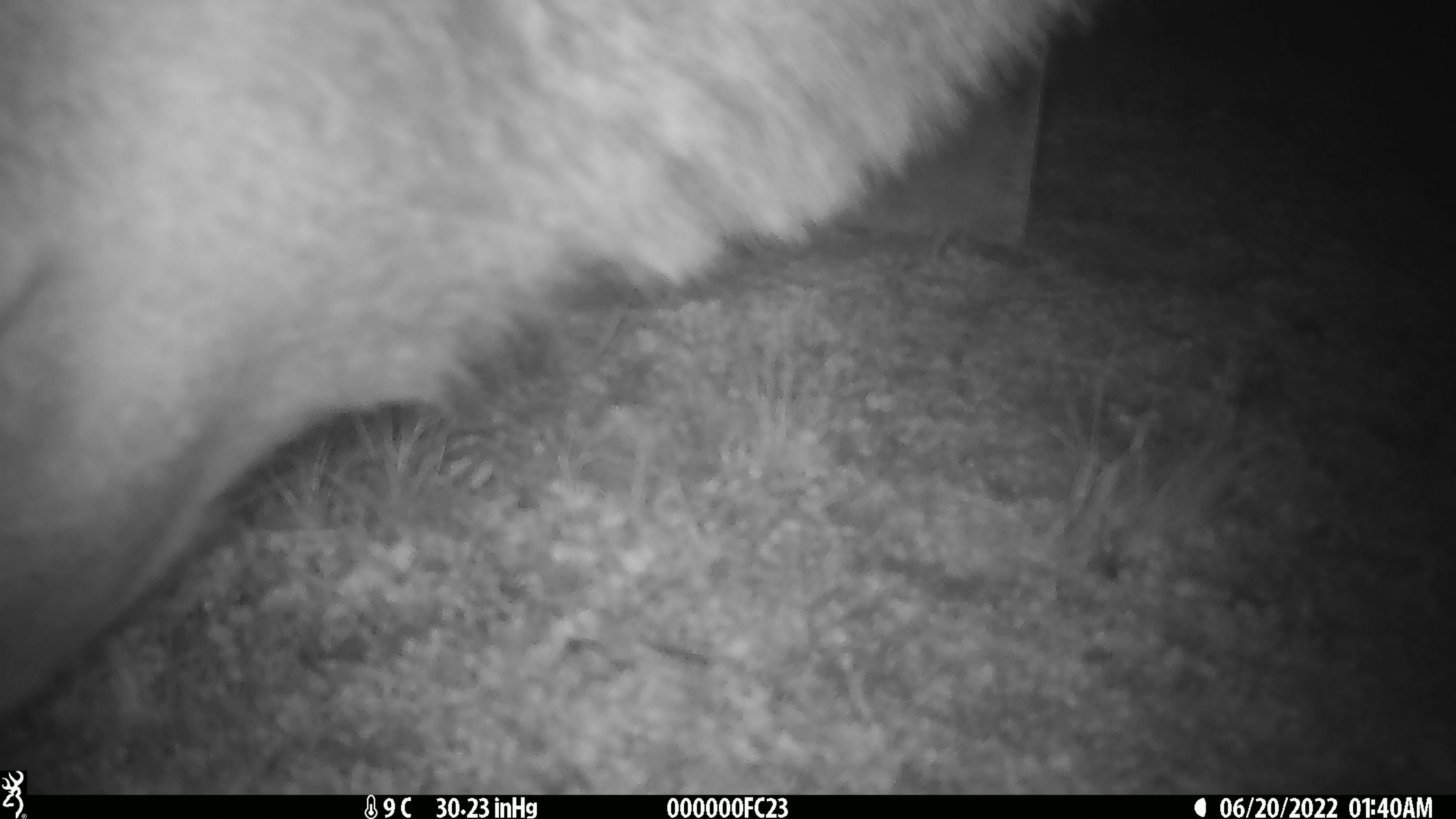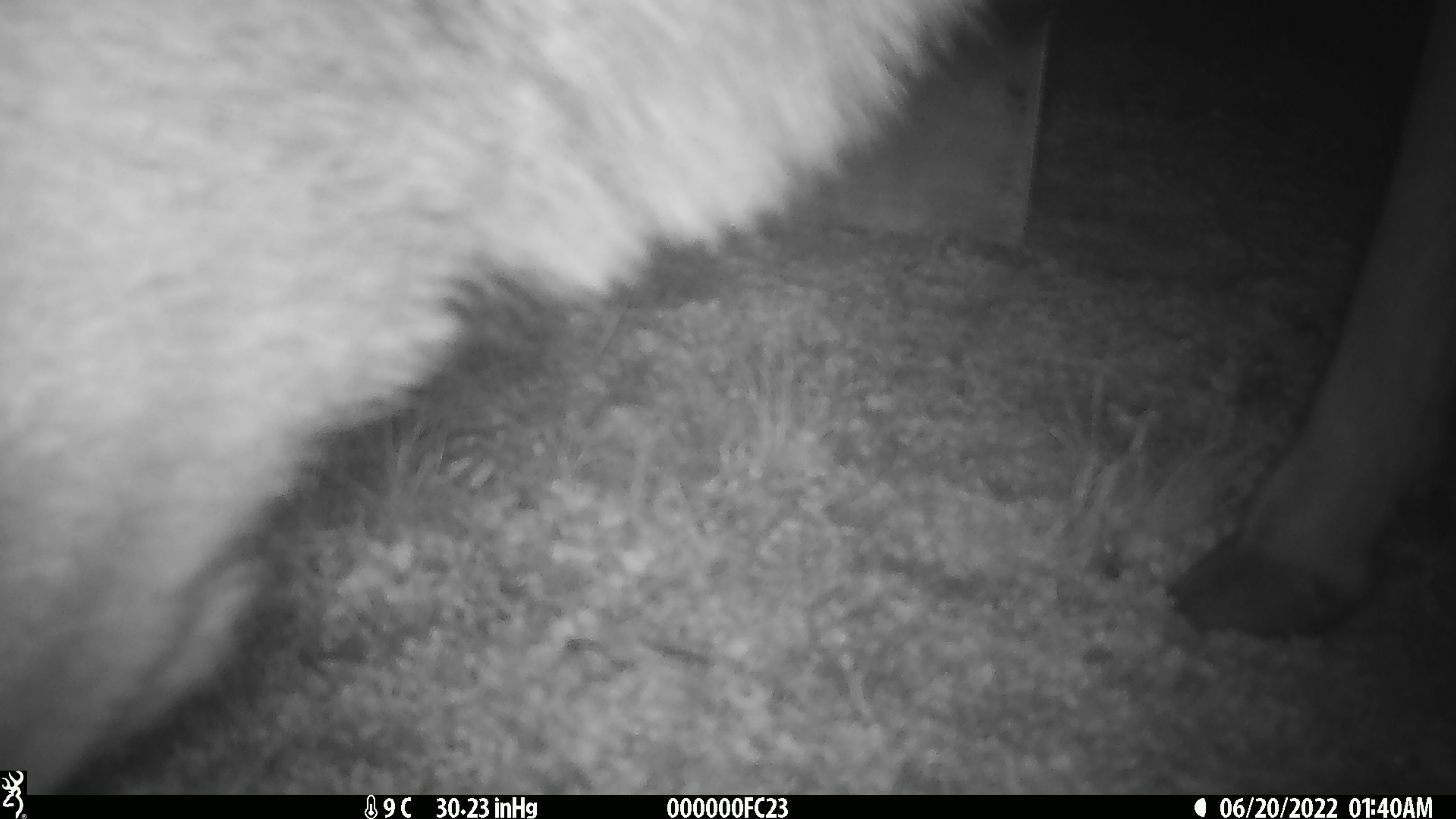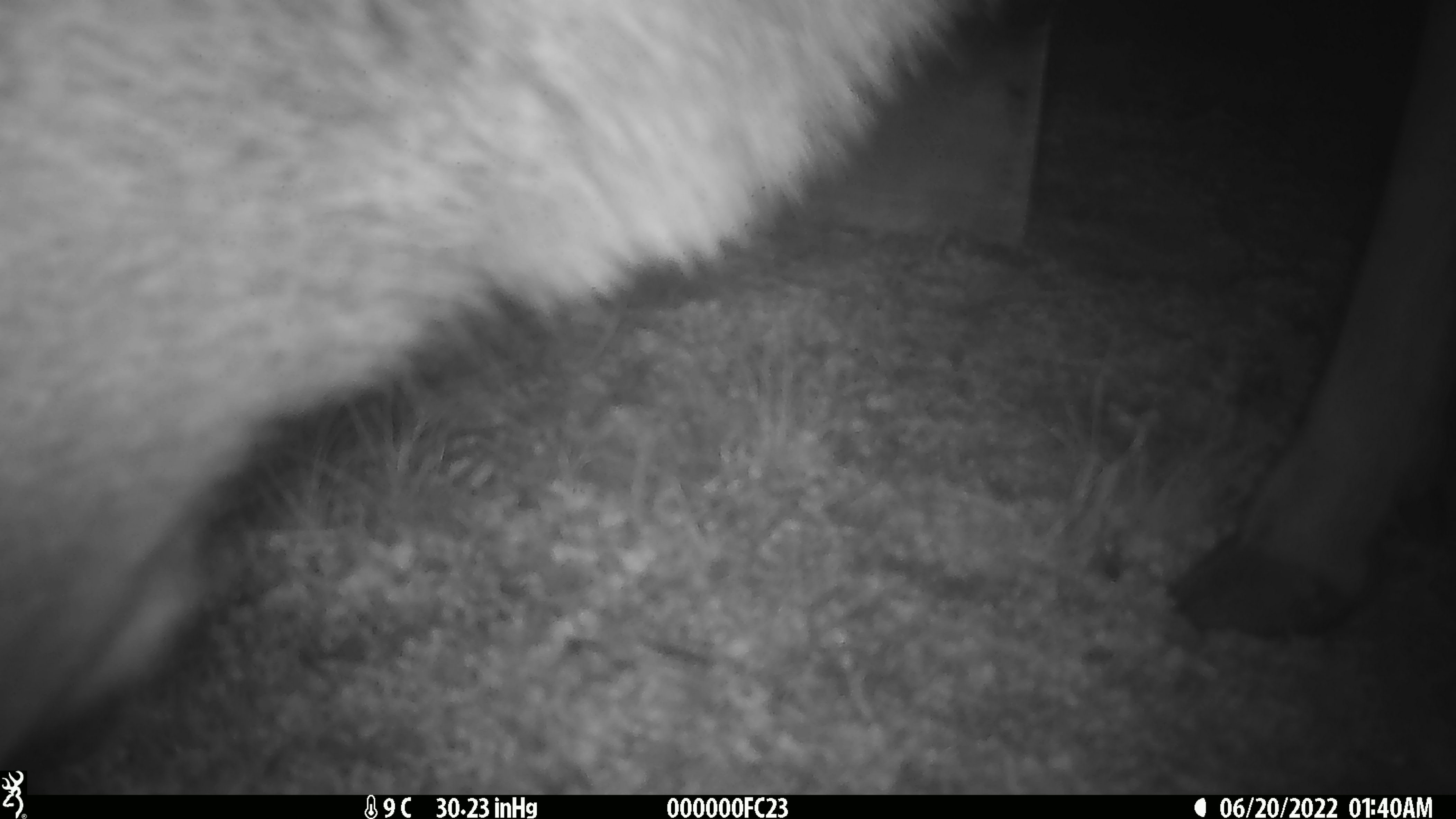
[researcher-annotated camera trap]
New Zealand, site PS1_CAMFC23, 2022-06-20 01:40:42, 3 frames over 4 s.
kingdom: Animalia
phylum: Chordata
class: Mammalia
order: Artiodactyla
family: Cervidae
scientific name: Cervidae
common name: deer